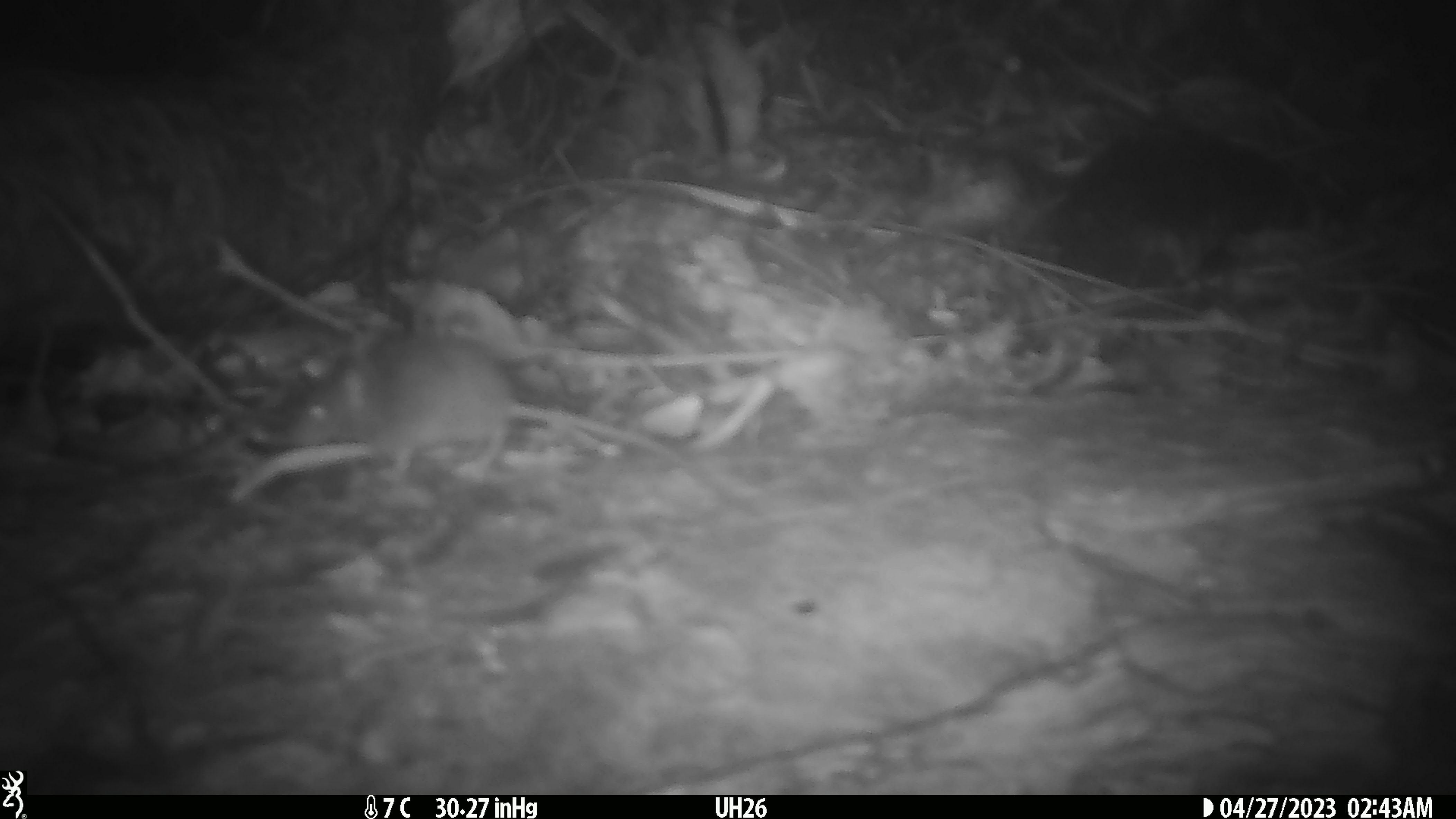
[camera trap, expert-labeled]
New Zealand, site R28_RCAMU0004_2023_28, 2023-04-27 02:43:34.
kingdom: Animalia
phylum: Chordata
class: Mammalia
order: Rodentia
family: Muridae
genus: Mus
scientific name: Mus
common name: mouse